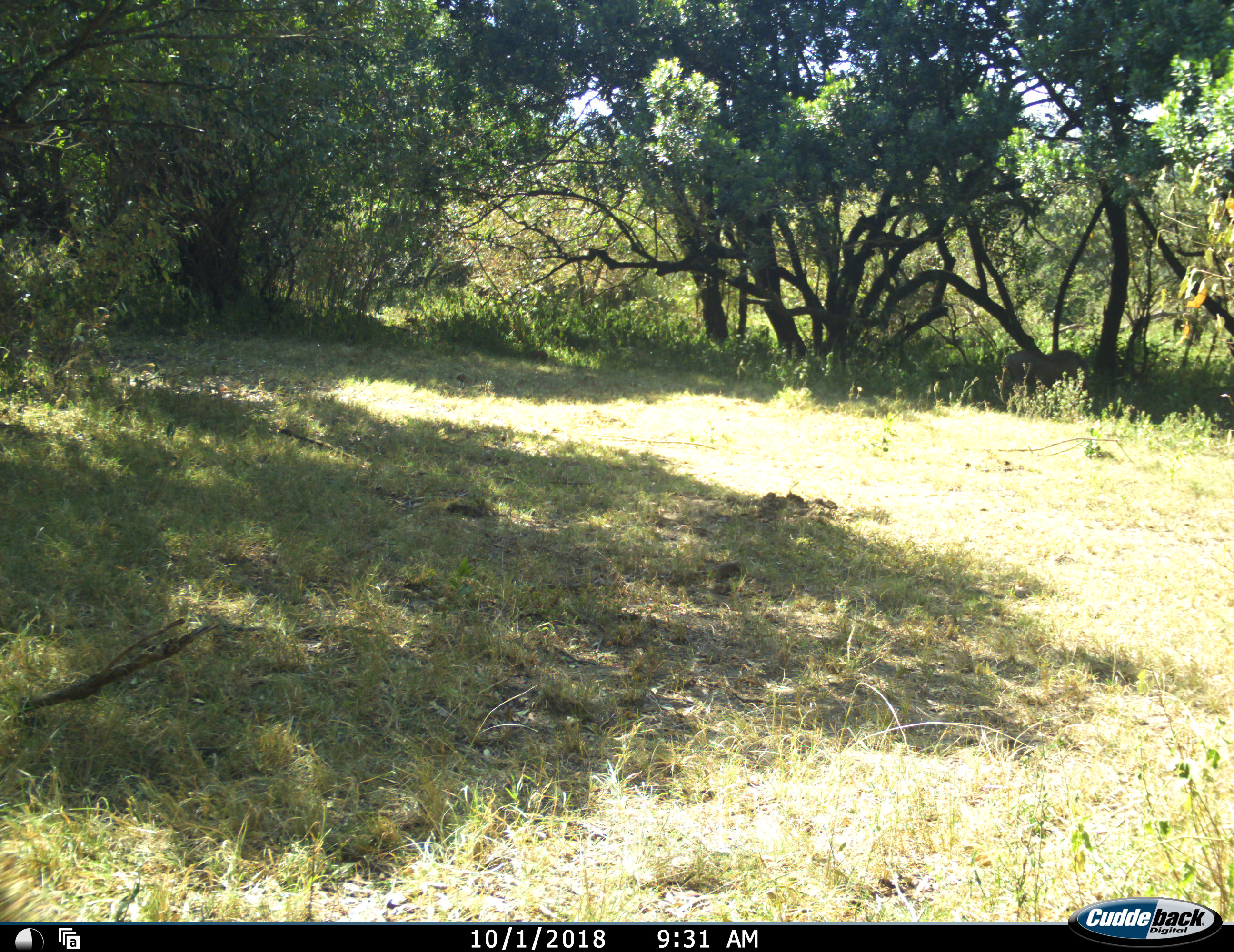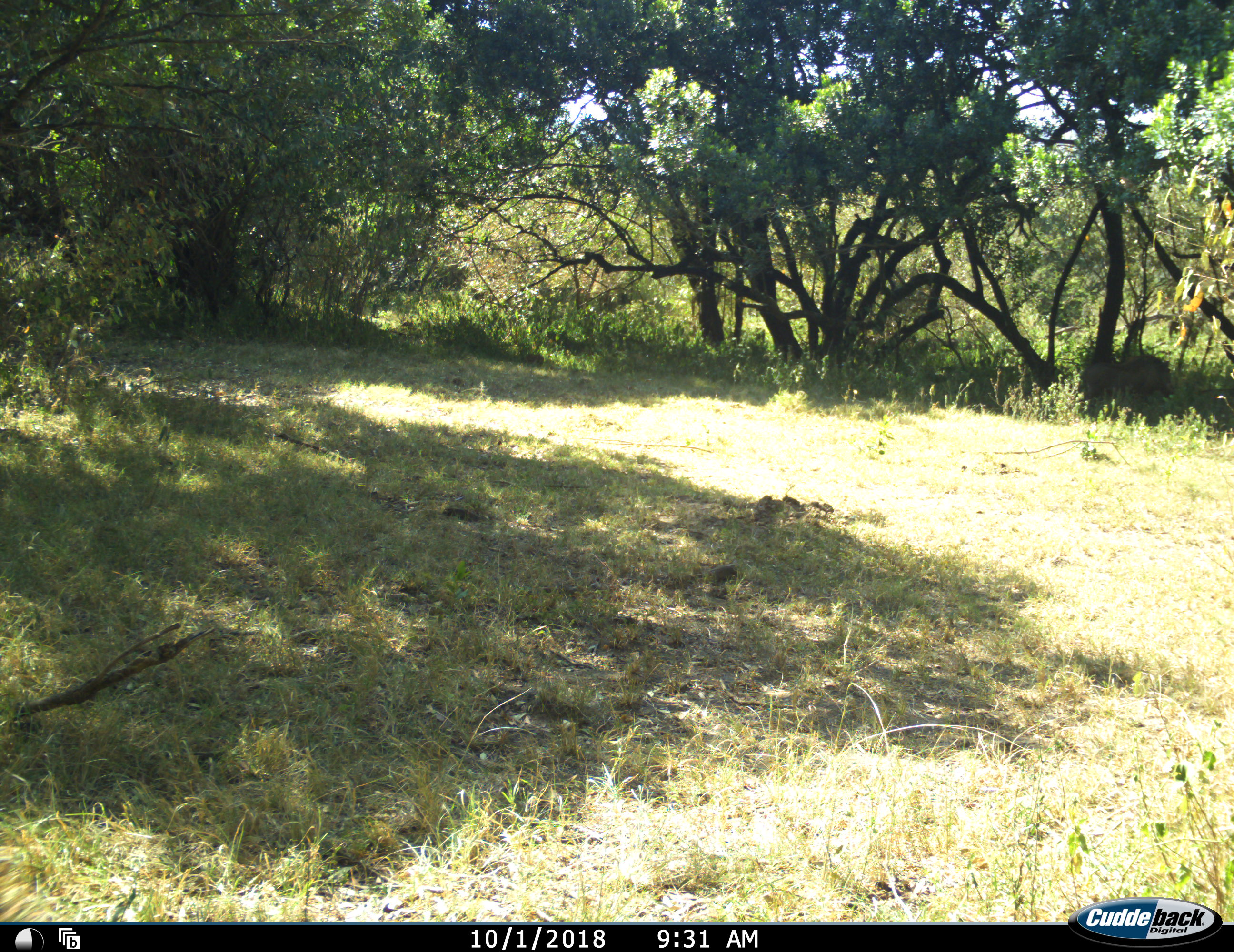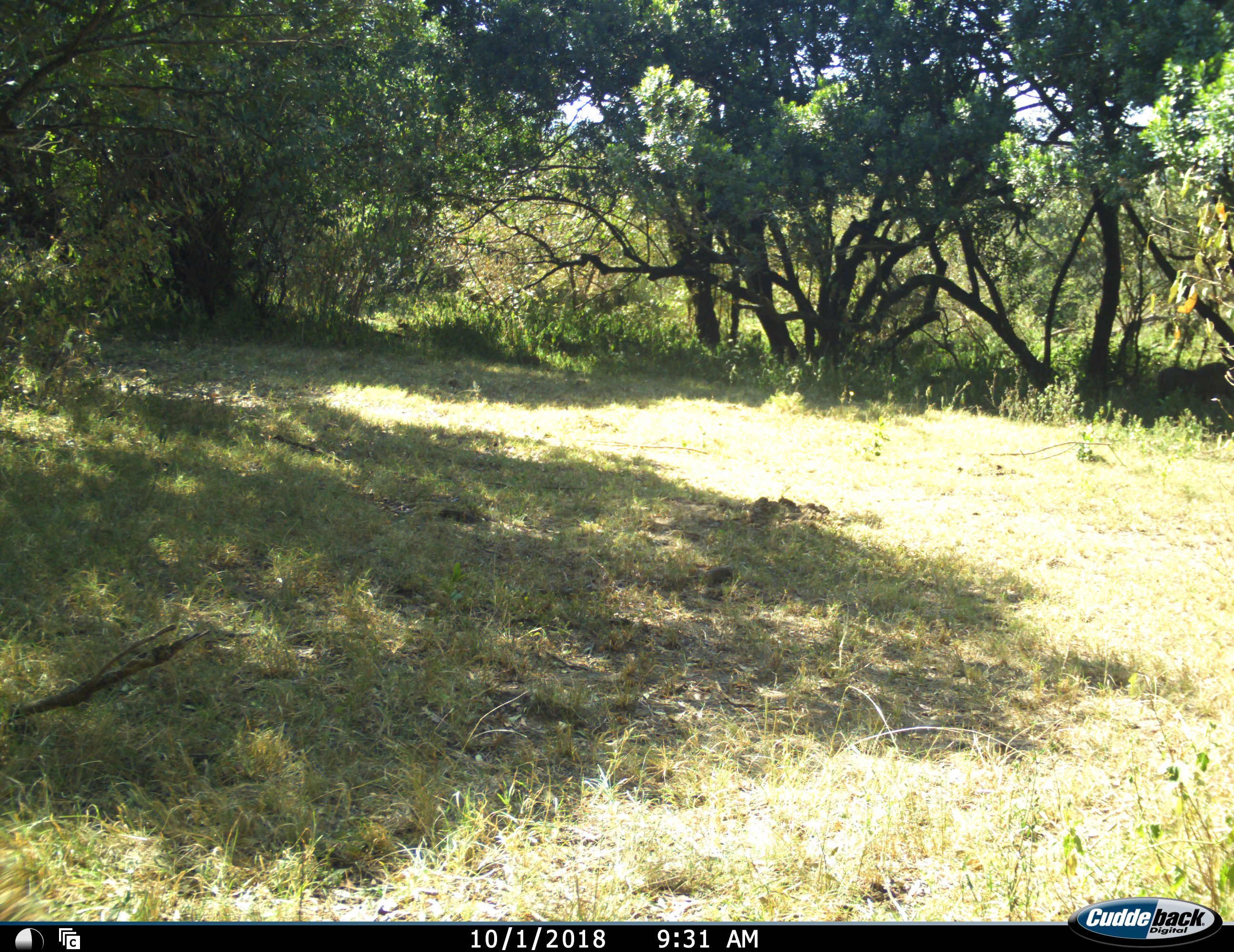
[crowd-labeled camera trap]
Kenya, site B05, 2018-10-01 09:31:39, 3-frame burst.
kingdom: Animalia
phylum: Chordata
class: Mammalia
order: Artiodactyla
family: Suidae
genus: Phacochoerus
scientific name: Phacochoerus africanus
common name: warthog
Warthog (Phacochoerus africanus), count 1. Behavior (volunteer vote fractions): standing 0%, resting 0%, moving 100%, interacting 0%. Young present (vote fraction): 0%. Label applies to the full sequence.